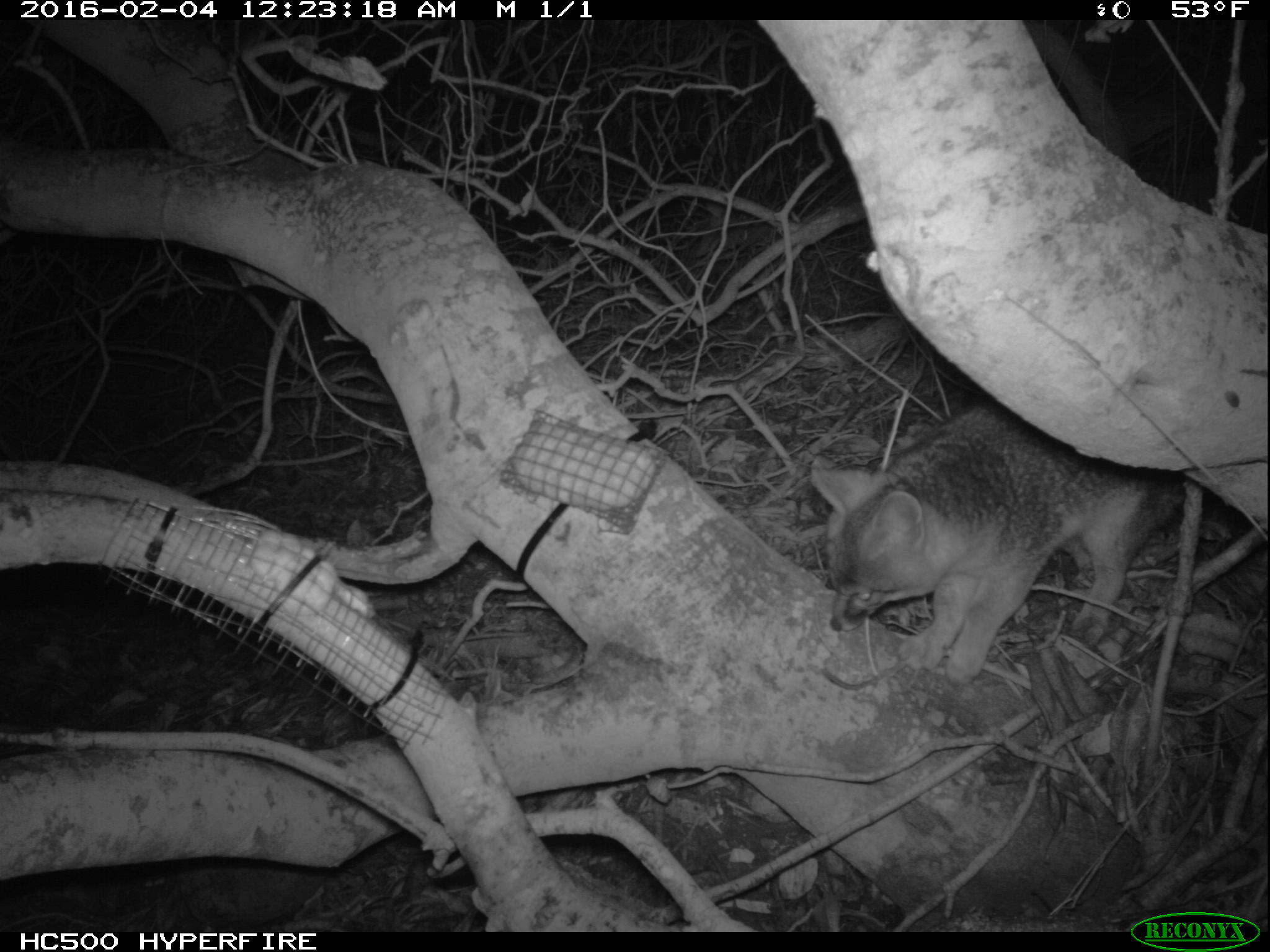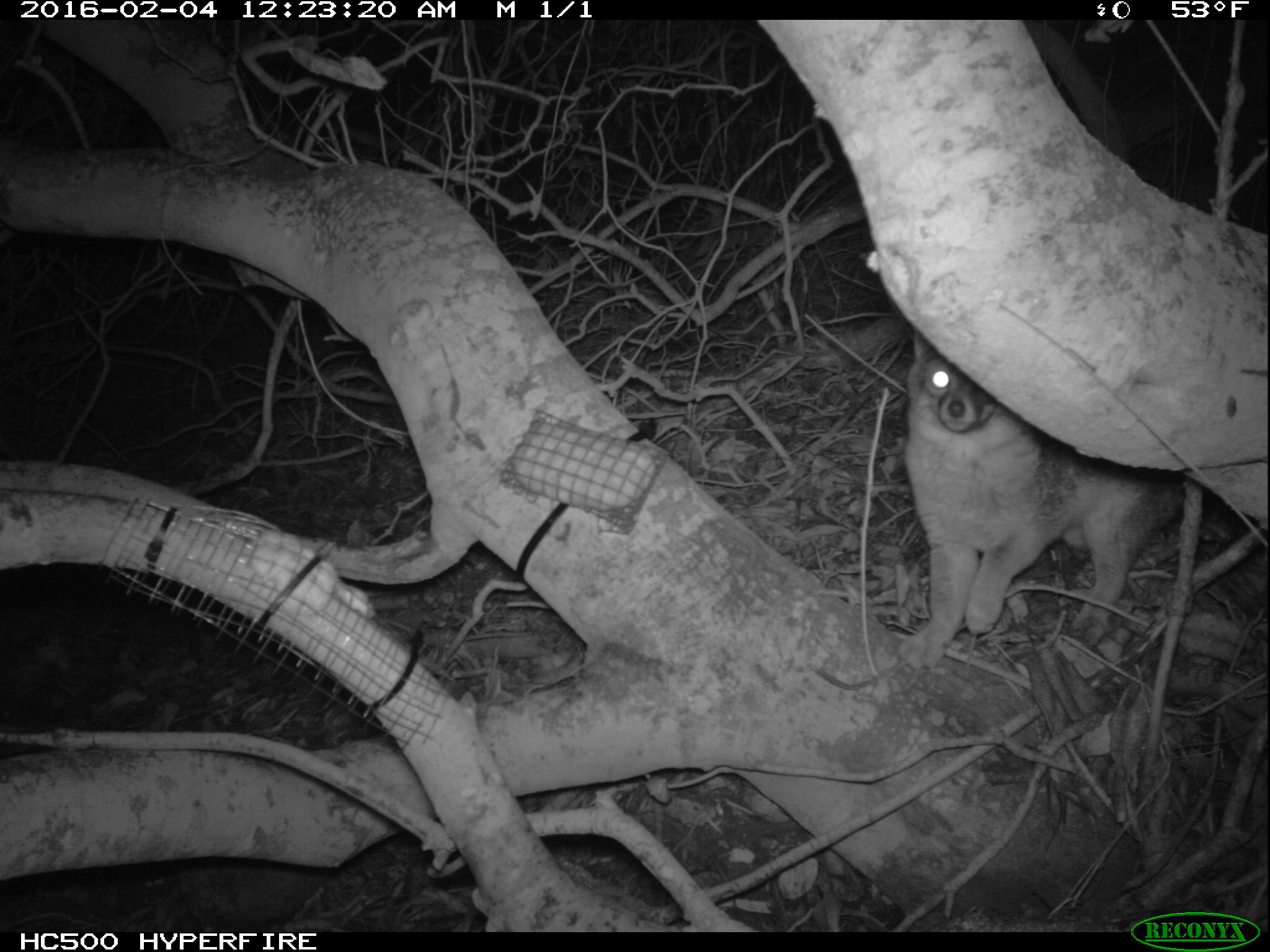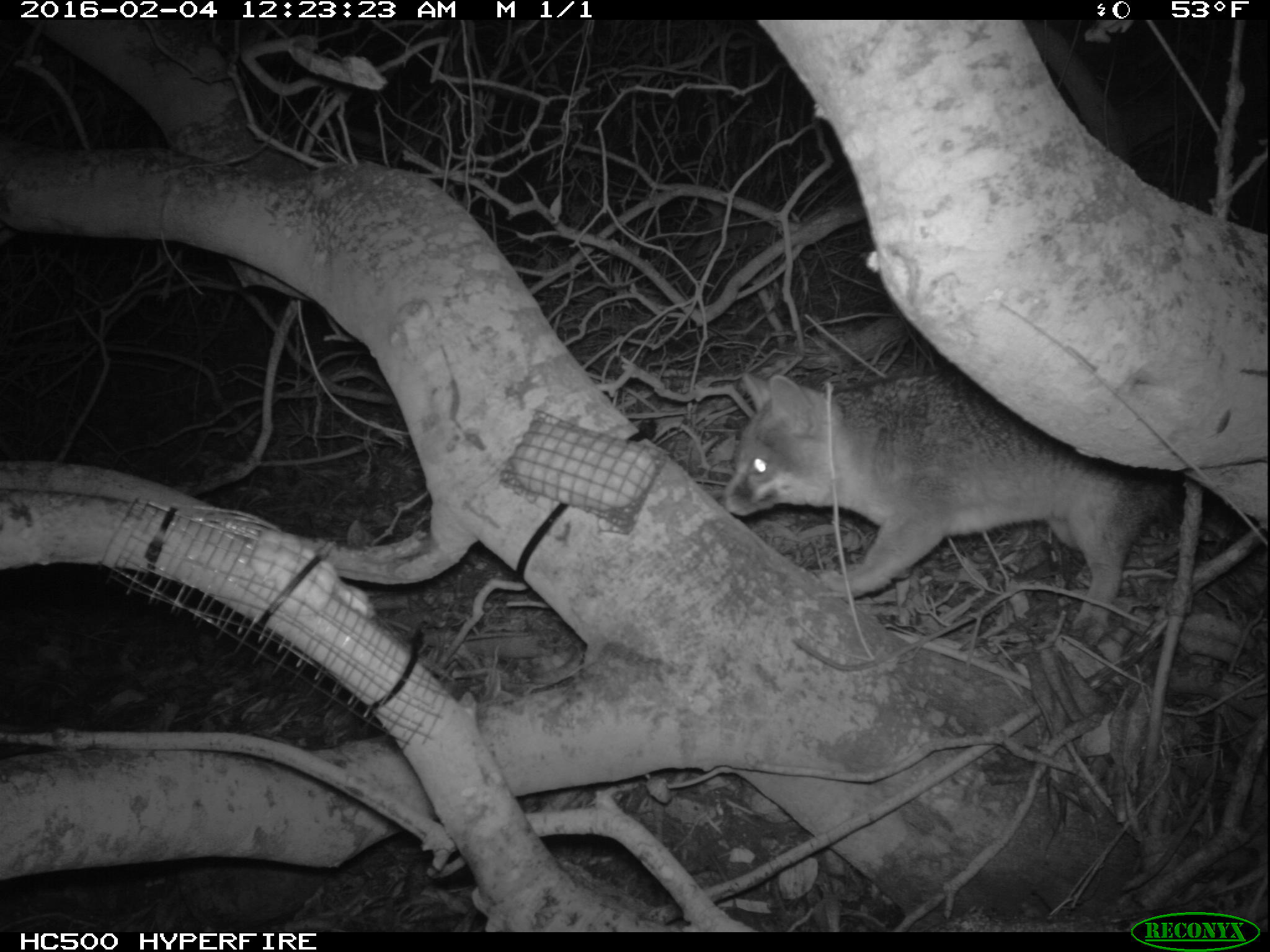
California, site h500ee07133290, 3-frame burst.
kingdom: Animalia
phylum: Chordata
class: Mammalia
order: Carnivora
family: Canidae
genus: Urocyon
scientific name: Urocyon littoralis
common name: island fox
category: fox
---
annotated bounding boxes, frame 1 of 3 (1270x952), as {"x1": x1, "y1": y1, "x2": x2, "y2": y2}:
fox: {"x1": 809, "y1": 392, "x2": 1185, "y2": 679}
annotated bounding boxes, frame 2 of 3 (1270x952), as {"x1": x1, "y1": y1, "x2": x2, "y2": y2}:
fox: {"x1": 897, "y1": 328, "x2": 1184, "y2": 669}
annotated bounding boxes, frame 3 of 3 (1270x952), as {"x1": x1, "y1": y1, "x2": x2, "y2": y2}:
fox: {"x1": 717, "y1": 372, "x2": 1247, "y2": 652}